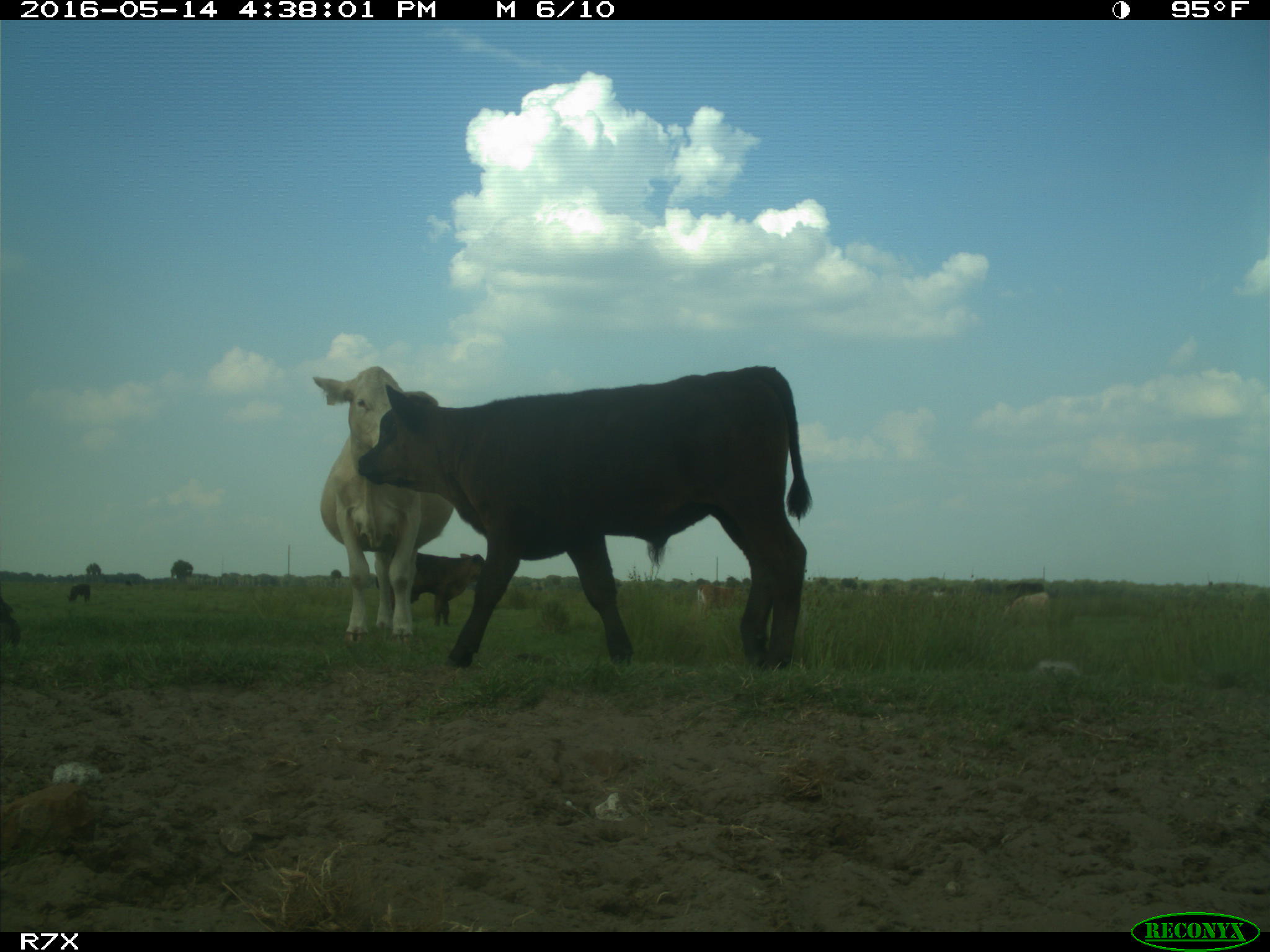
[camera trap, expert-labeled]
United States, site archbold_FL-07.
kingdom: Animalia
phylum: Chordata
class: Mammalia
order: Artiodactyla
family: Bovidae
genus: Bos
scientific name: Bos taurus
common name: domestic cow